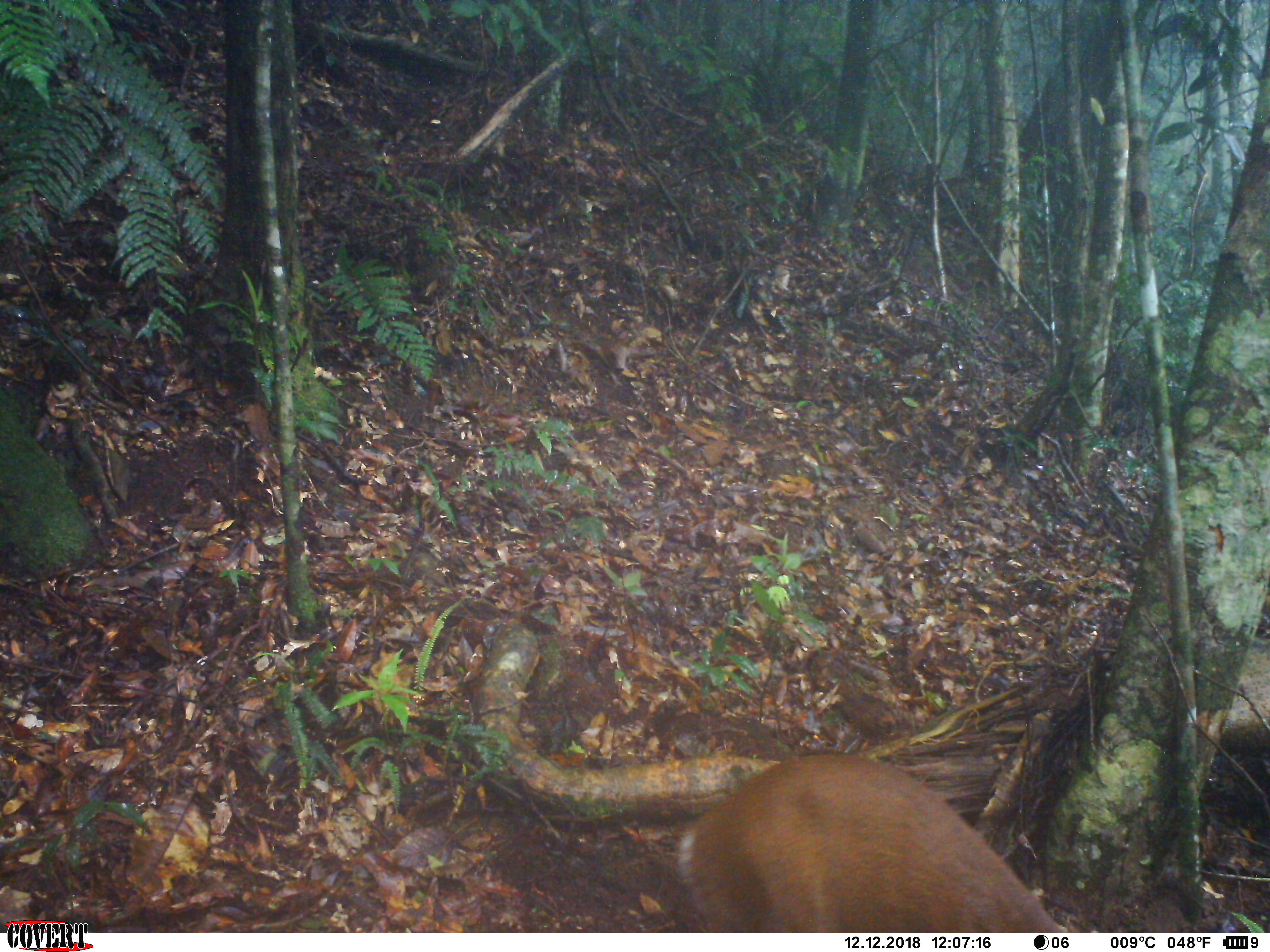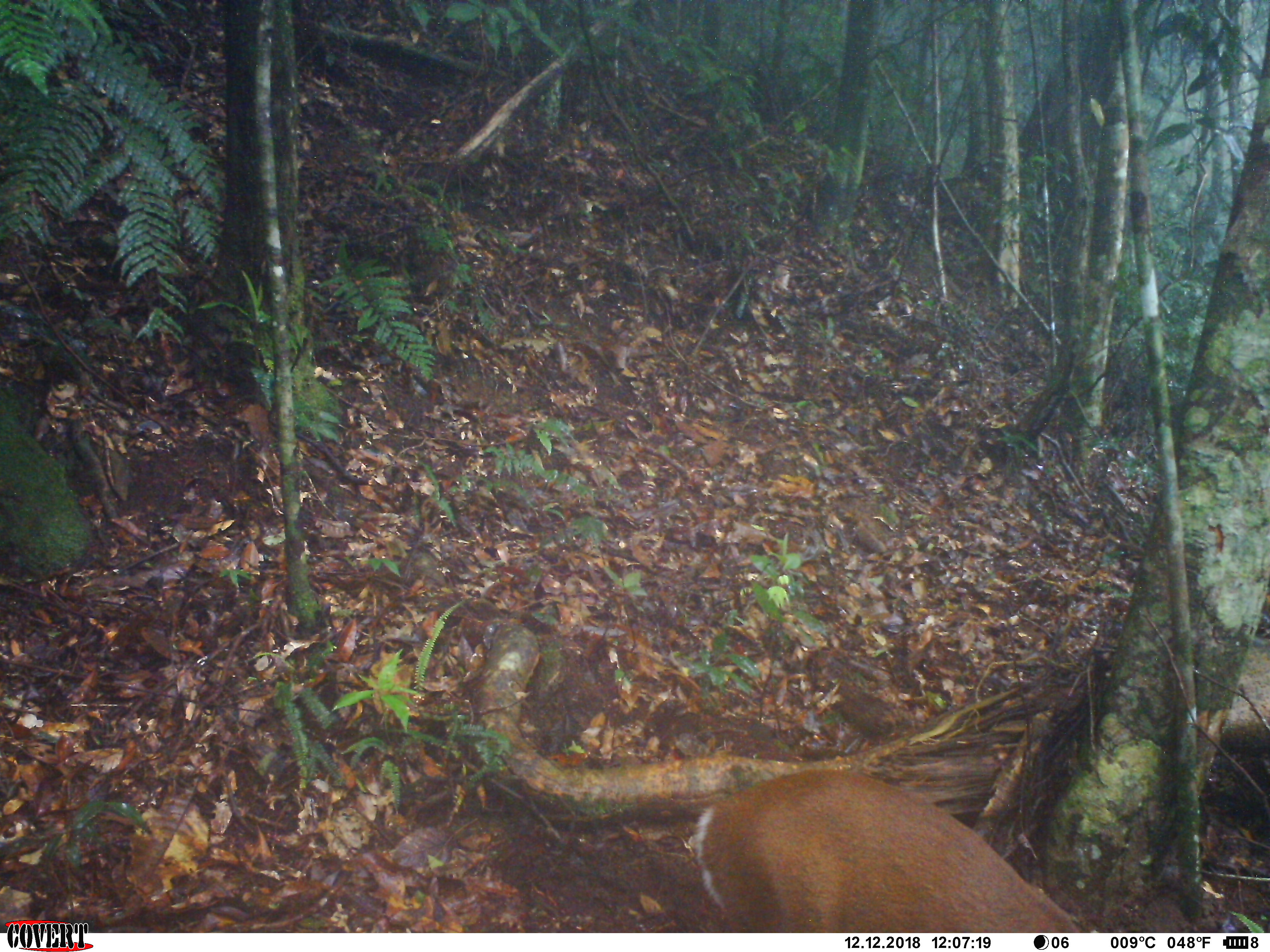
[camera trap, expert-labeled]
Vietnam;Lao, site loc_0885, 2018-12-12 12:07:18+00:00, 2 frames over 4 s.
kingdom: Animalia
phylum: Chordata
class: Mammalia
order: Artiodactyla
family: Cervidae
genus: Muntiacus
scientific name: Muntiacus rooseveltorum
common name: roosevelt's muntjac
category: roosevelts muntjac group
Roosevelts muntjac group (roosevelt's muntjac) (Muntiacus rooseveltorum). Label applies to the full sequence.